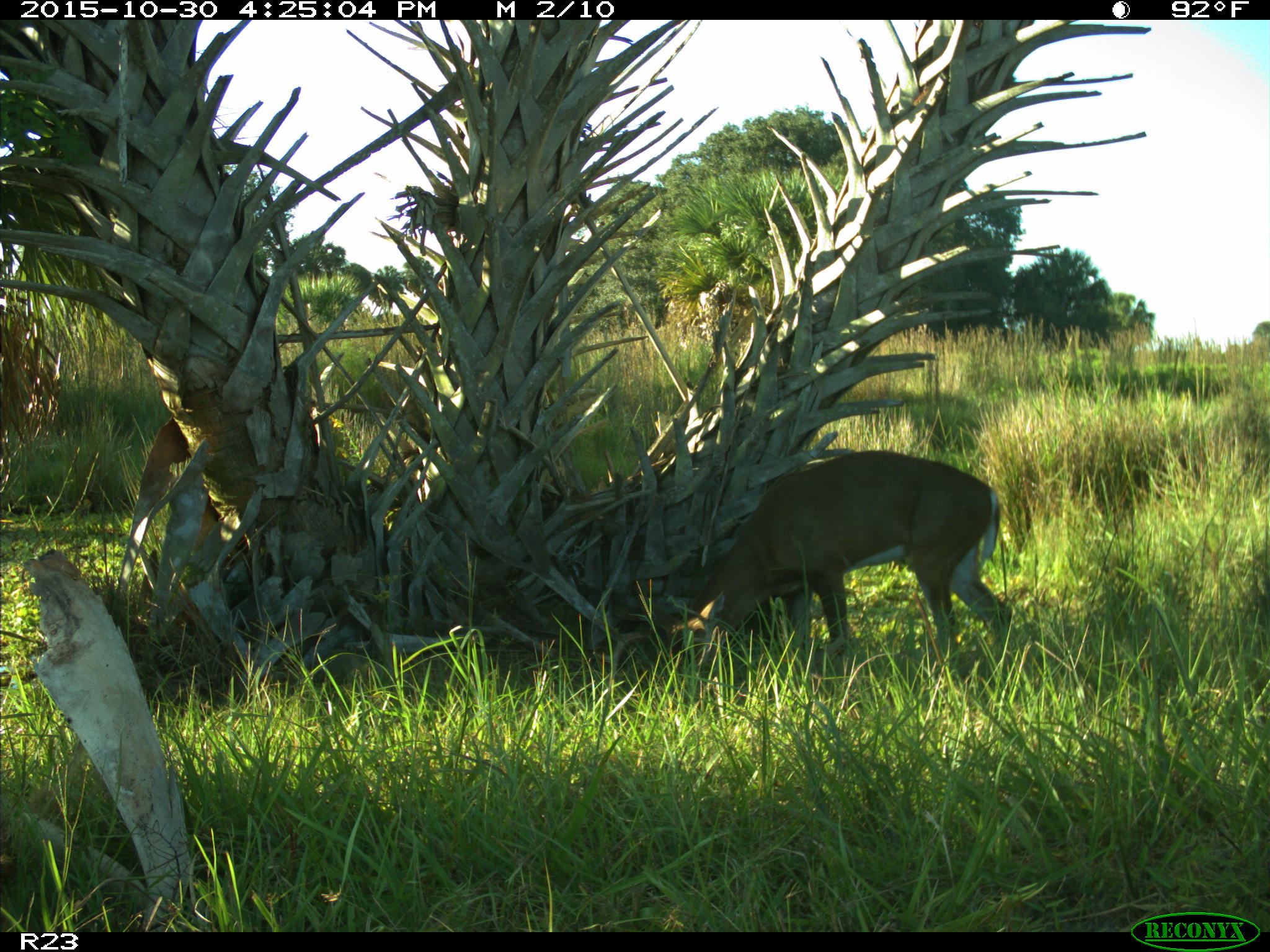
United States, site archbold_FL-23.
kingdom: Animalia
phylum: Chordata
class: Mammalia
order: Artiodactyla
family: Cervidae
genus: Odocoileus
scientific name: Odocoileus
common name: deer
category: unidentified deer